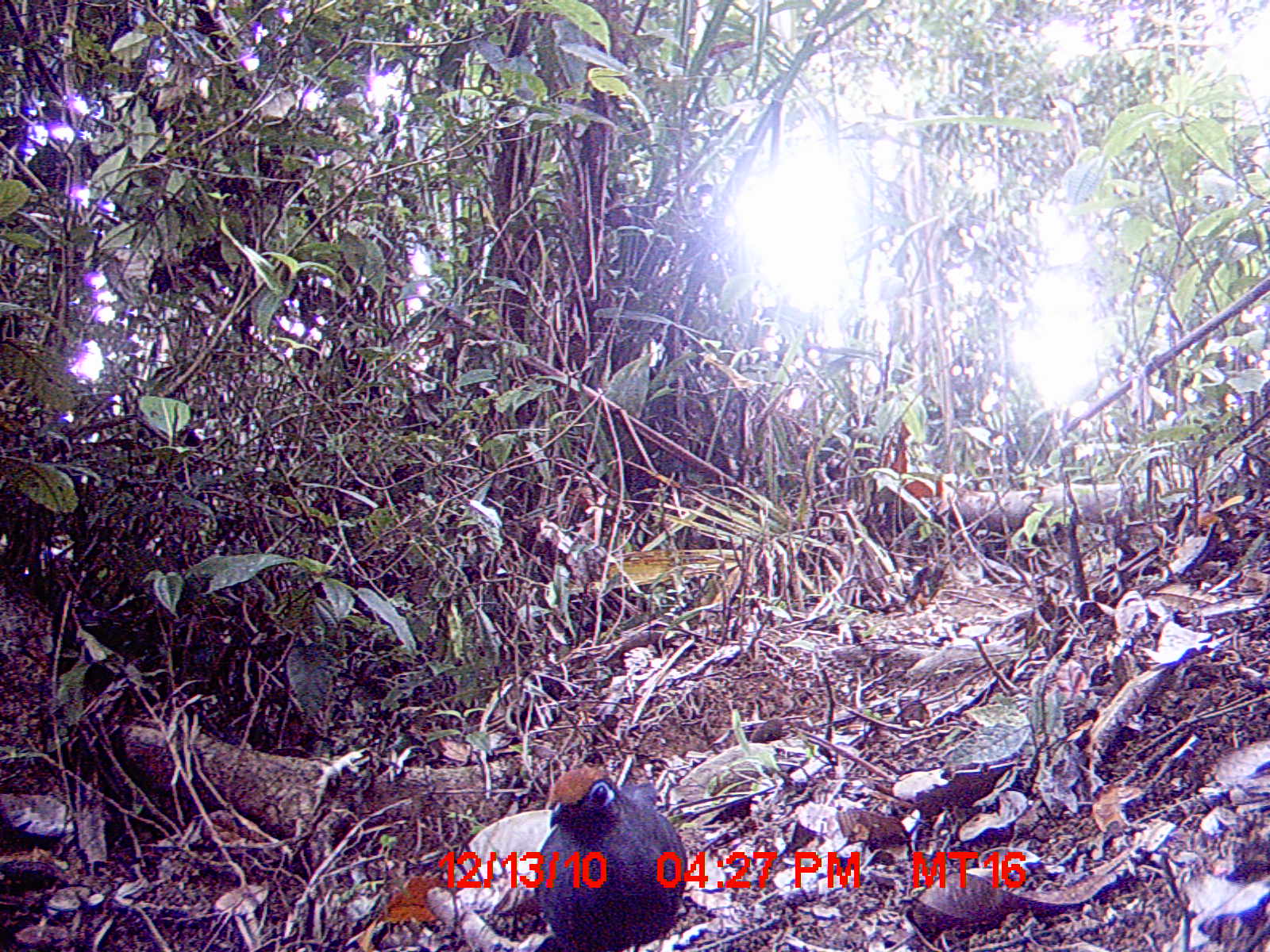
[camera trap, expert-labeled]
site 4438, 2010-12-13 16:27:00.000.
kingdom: Animalia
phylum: Chordata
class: Aves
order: Cuculiformes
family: Cuculidae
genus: Coua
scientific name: Coua ruficeps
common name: red-capped coua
Coua ruficeps (red-capped coua), count 1.